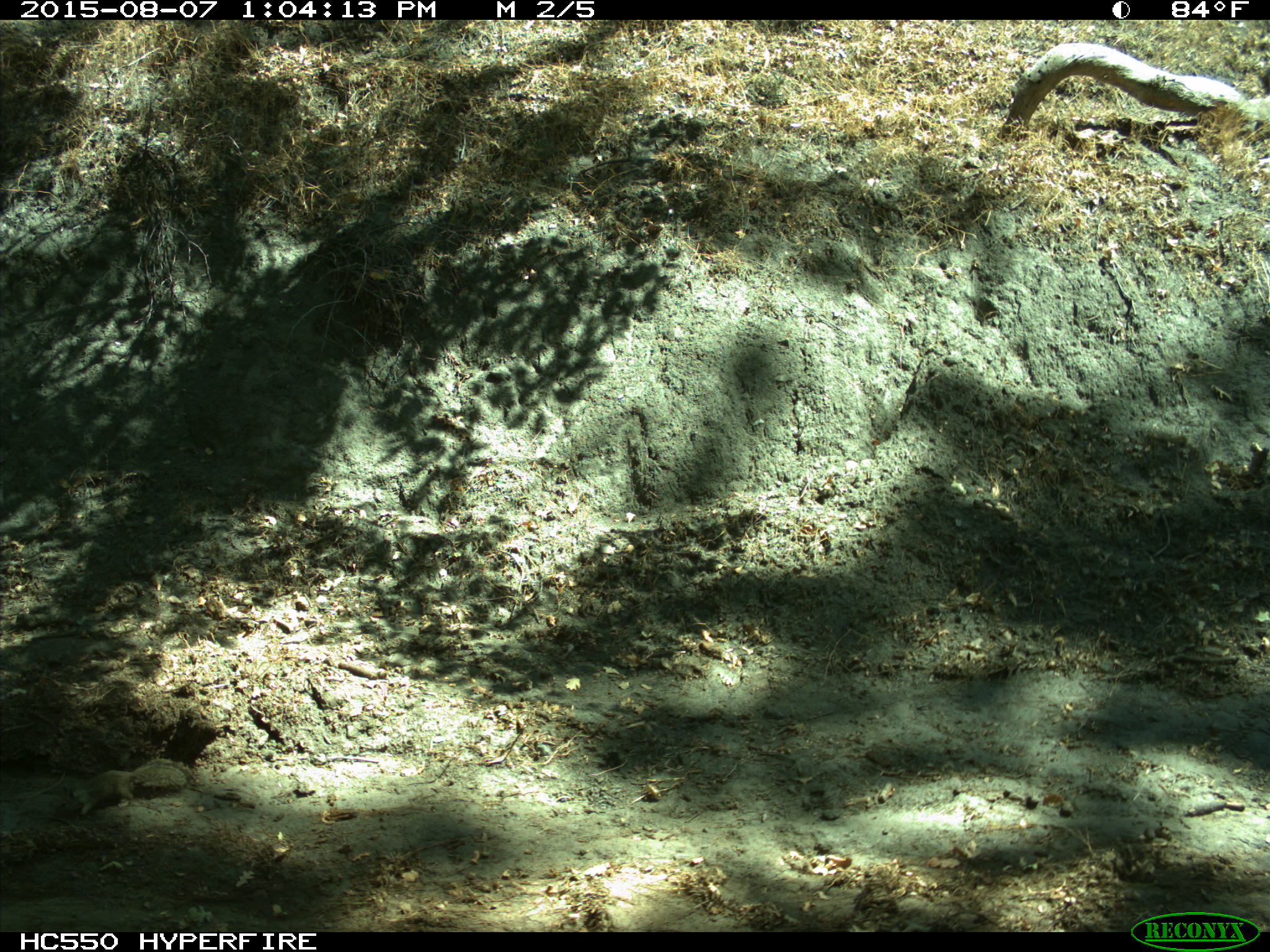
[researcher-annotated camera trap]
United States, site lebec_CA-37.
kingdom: Animalia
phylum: Chordata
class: Mammalia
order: Rodentia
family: Sciuridae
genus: Otospermophilus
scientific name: Otospermophilus beecheyi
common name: california ground squirrel